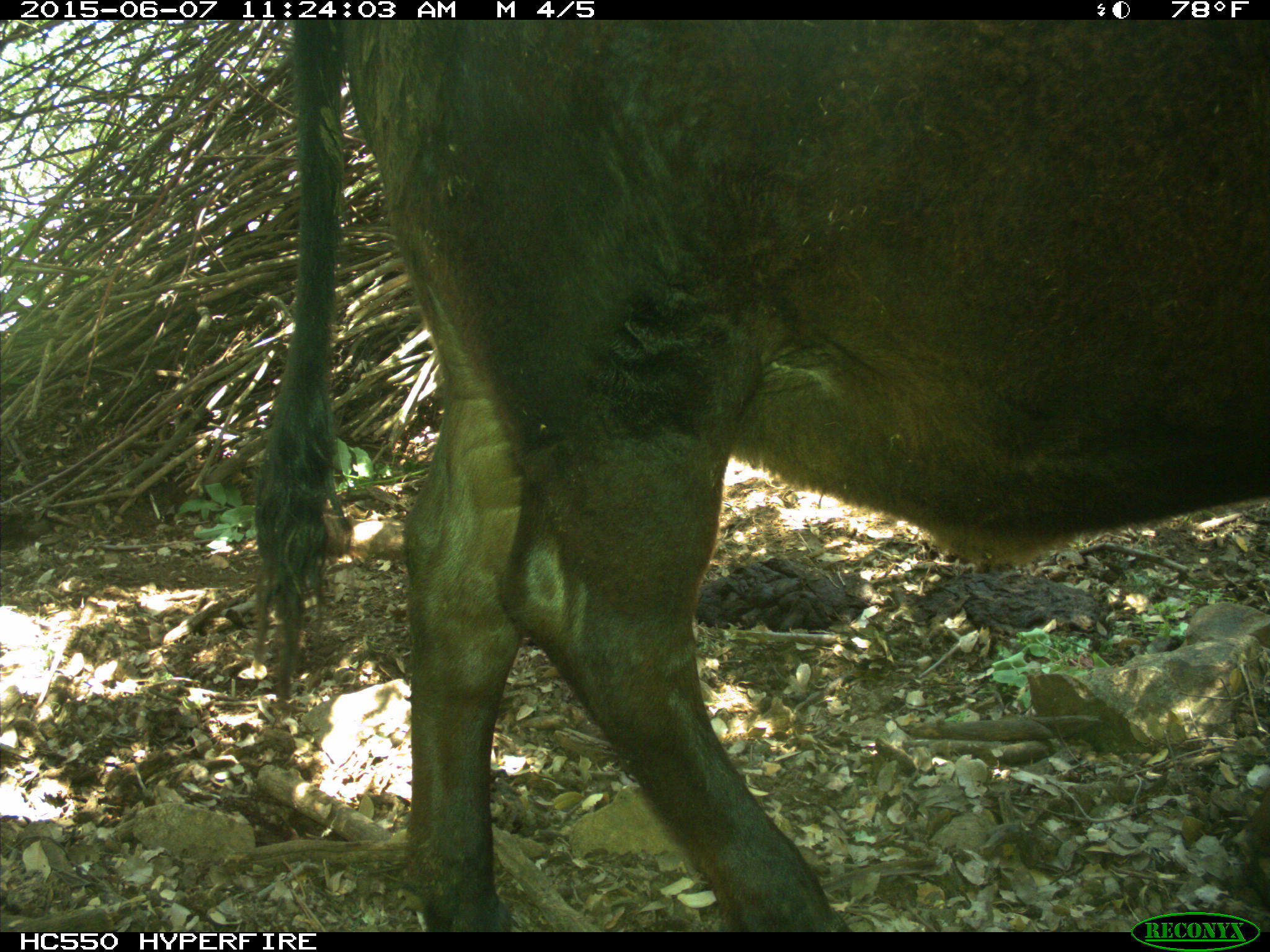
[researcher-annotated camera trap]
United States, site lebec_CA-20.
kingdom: Animalia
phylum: Chordata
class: Mammalia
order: Artiodactyla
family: Bovidae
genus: Bos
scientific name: Bos taurus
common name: domestic cow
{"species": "Bos taurus (domestic cow)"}